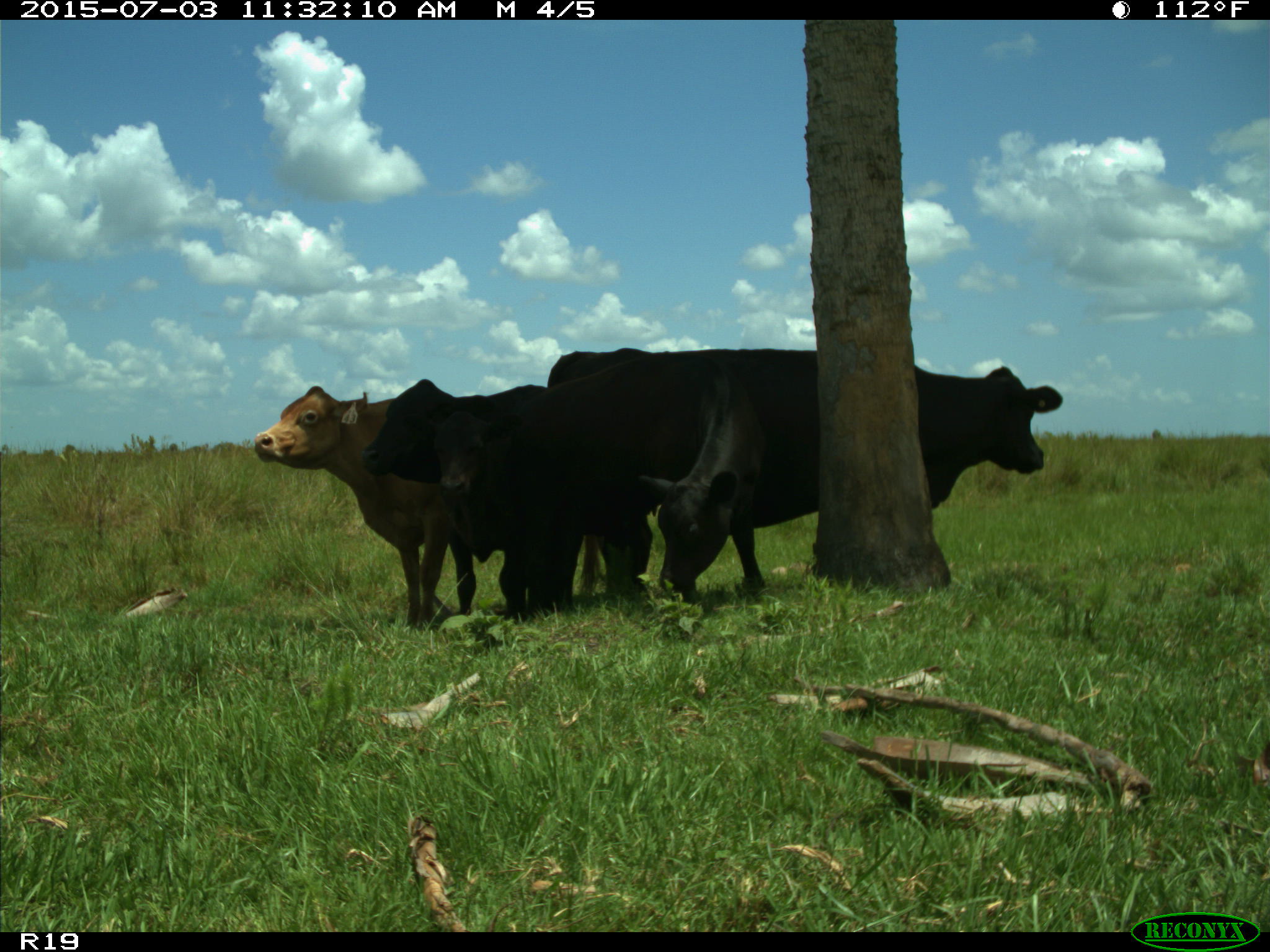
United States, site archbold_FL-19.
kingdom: Animalia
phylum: Chordata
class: Mammalia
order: Artiodactyla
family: Bovidae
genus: Bos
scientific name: Bos taurus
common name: domestic cow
Bos taurus (domestic cow).